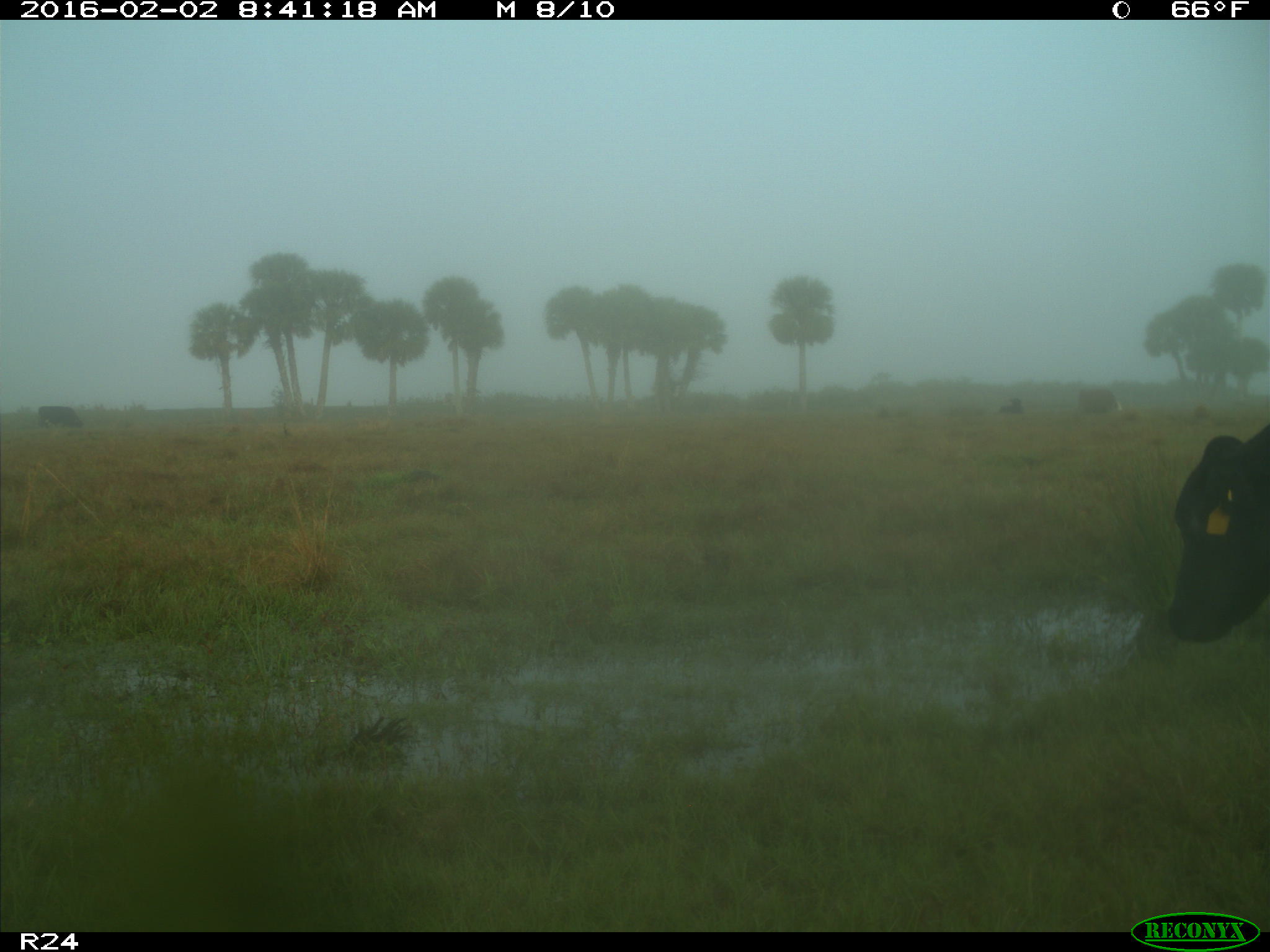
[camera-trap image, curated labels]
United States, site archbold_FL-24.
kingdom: Animalia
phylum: Chordata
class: Mammalia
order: Artiodactyla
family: Bovidae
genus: Bos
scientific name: Bos taurus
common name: domestic cow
Bos taurus (domestic cow).